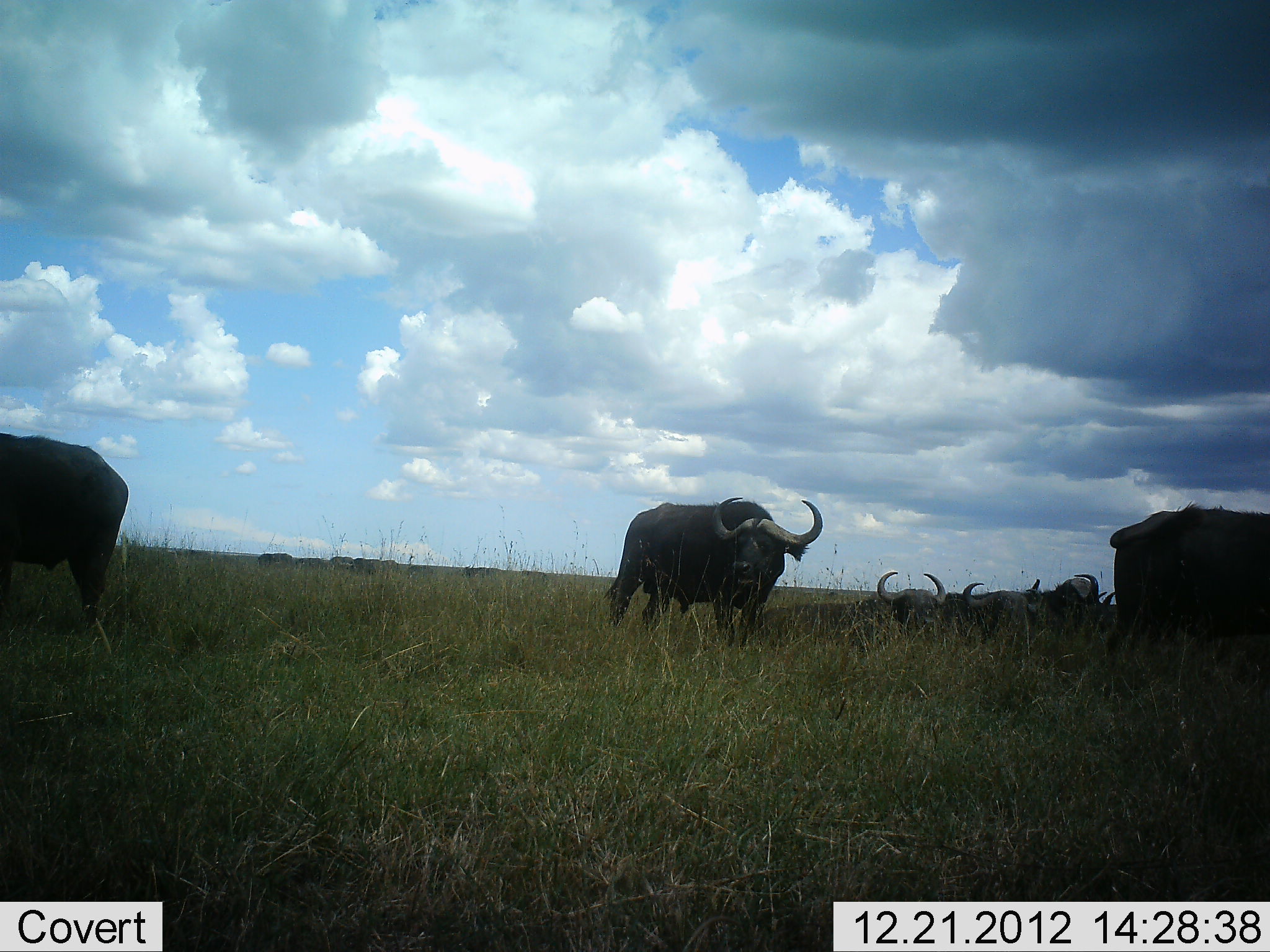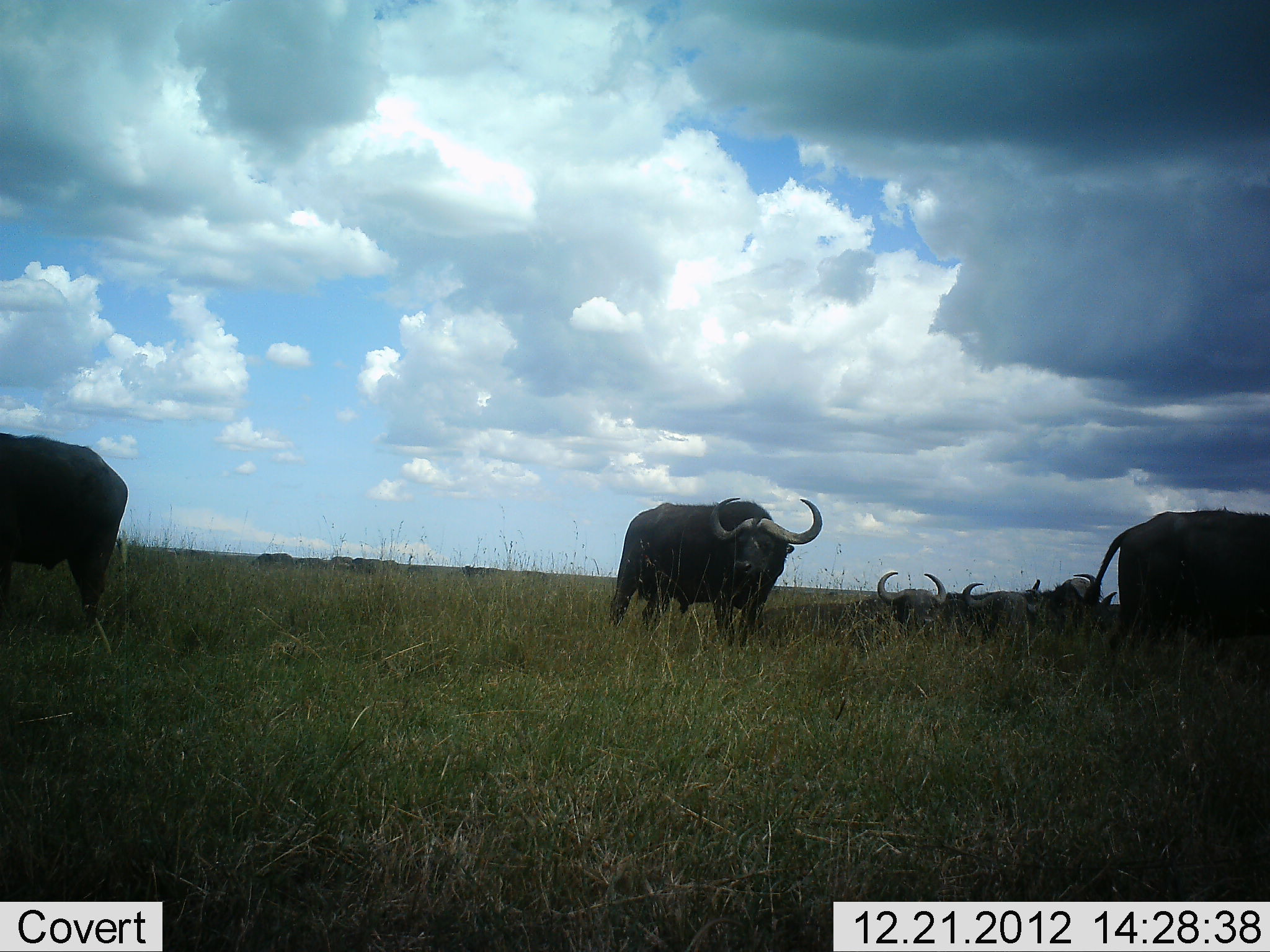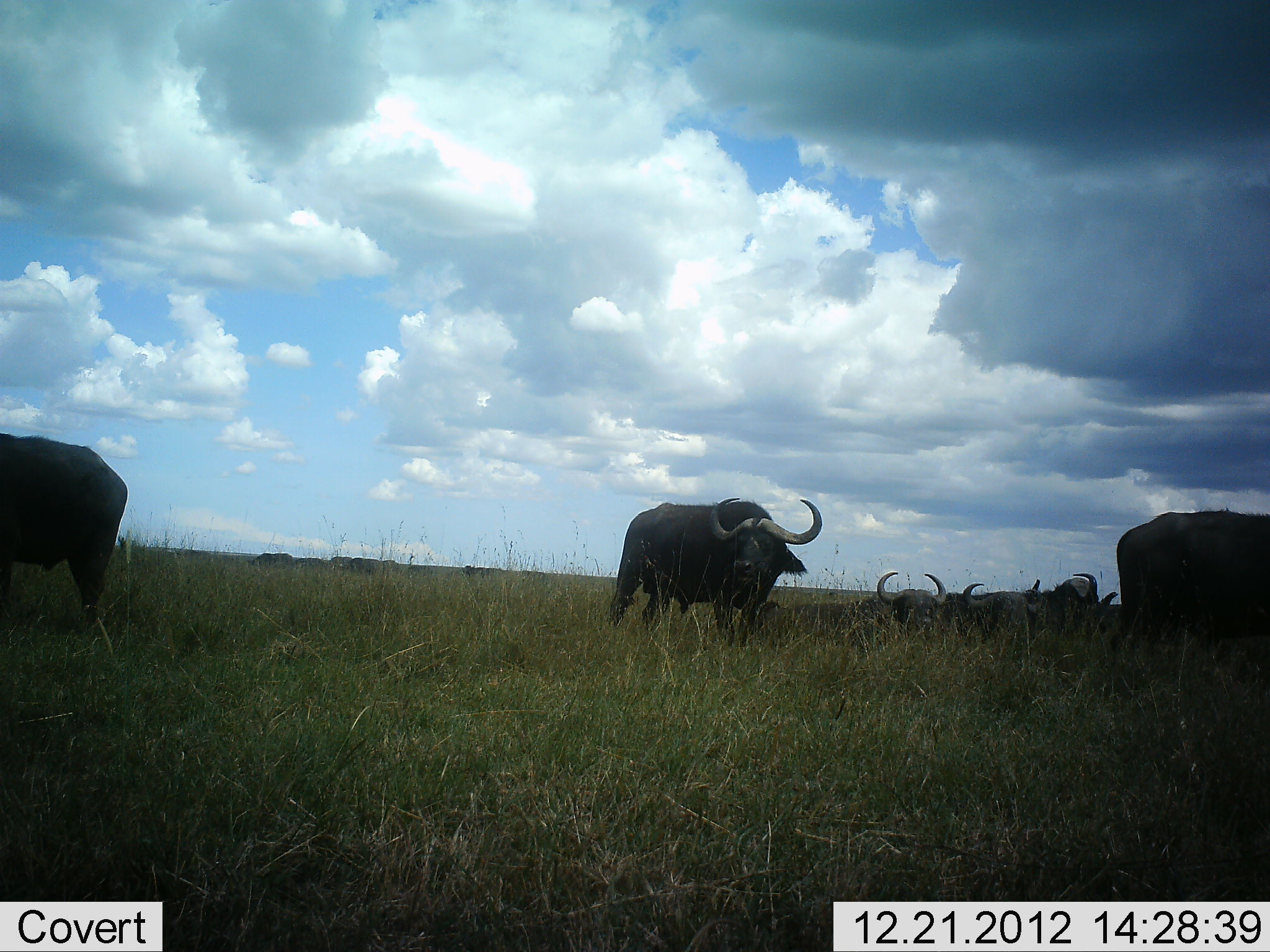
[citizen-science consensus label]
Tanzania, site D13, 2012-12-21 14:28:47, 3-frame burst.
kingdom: Animalia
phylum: Chordata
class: Mammalia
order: Artiodactyla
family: Bovidae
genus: Syncerus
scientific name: Syncerus caffer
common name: cape buffalo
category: buffalo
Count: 7.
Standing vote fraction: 85%.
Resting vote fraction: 74%.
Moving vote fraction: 3%.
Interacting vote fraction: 3%.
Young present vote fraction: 0%.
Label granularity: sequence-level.